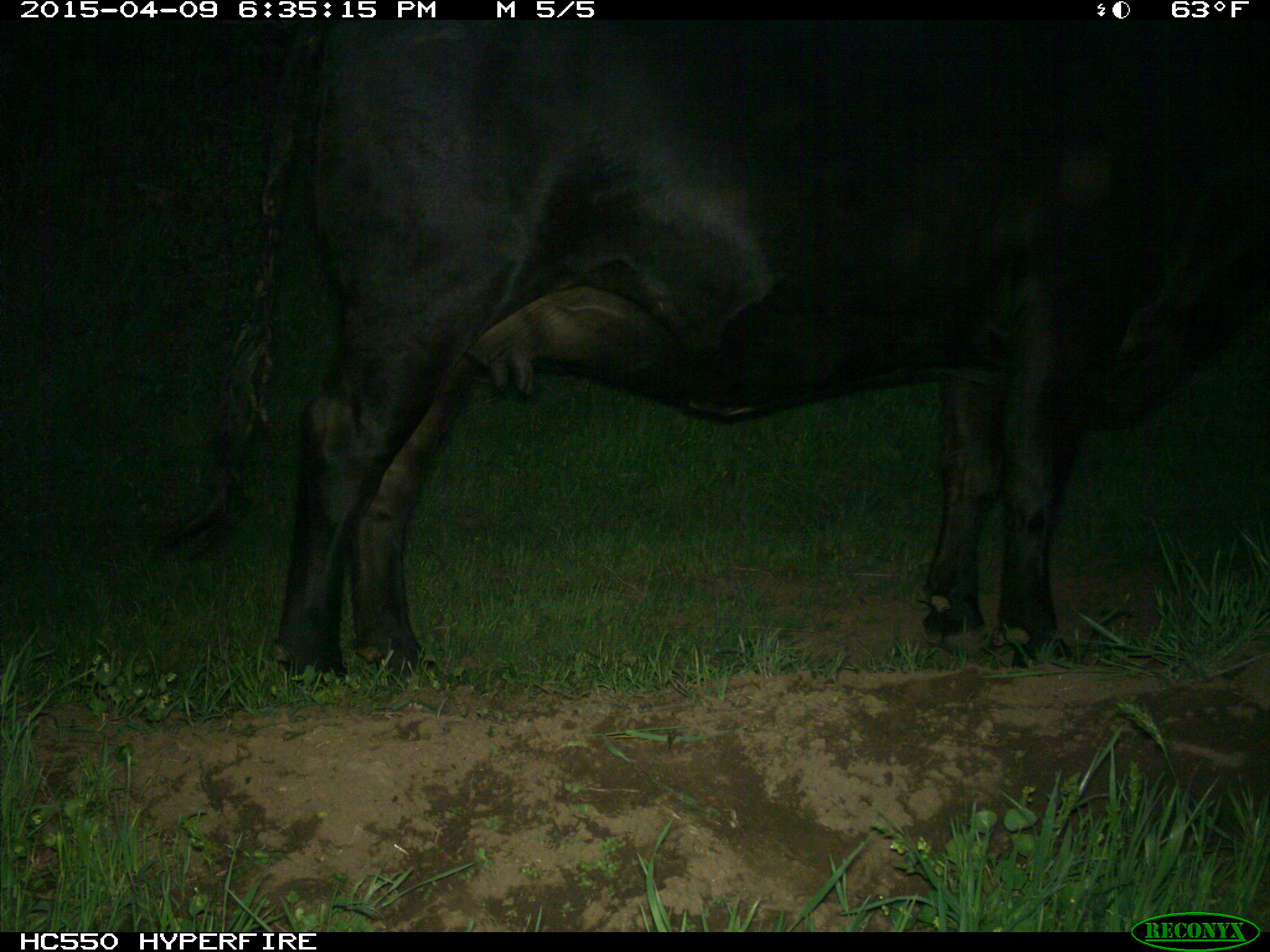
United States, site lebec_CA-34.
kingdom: Animalia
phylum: Chordata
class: Mammalia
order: Artiodactyla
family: Bovidae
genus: Bos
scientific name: Bos taurus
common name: domestic cow